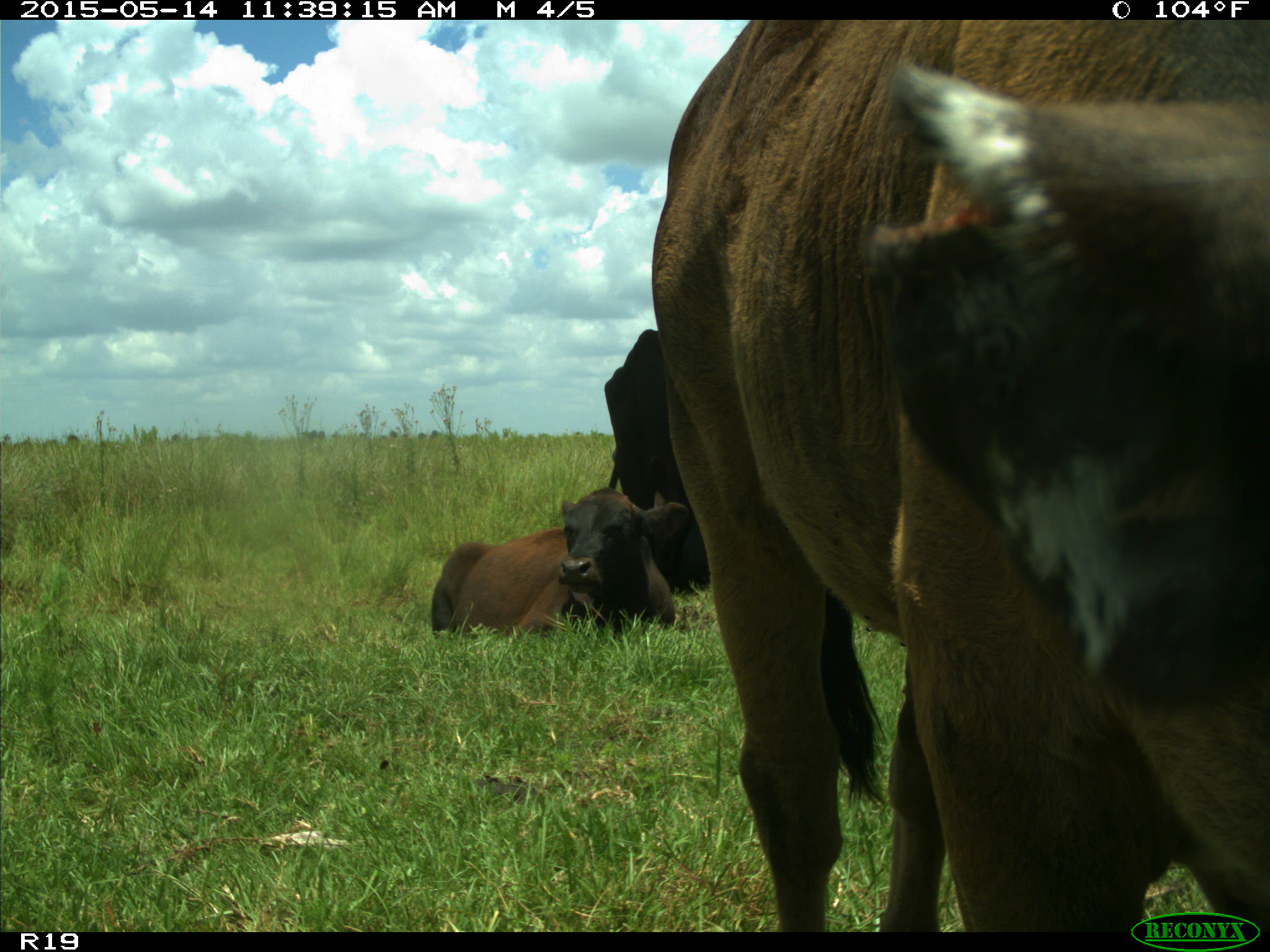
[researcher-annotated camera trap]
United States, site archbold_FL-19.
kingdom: Animalia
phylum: Chordata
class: Mammalia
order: Artiodactyla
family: Bovidae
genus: Bos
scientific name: Bos taurus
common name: domestic cow